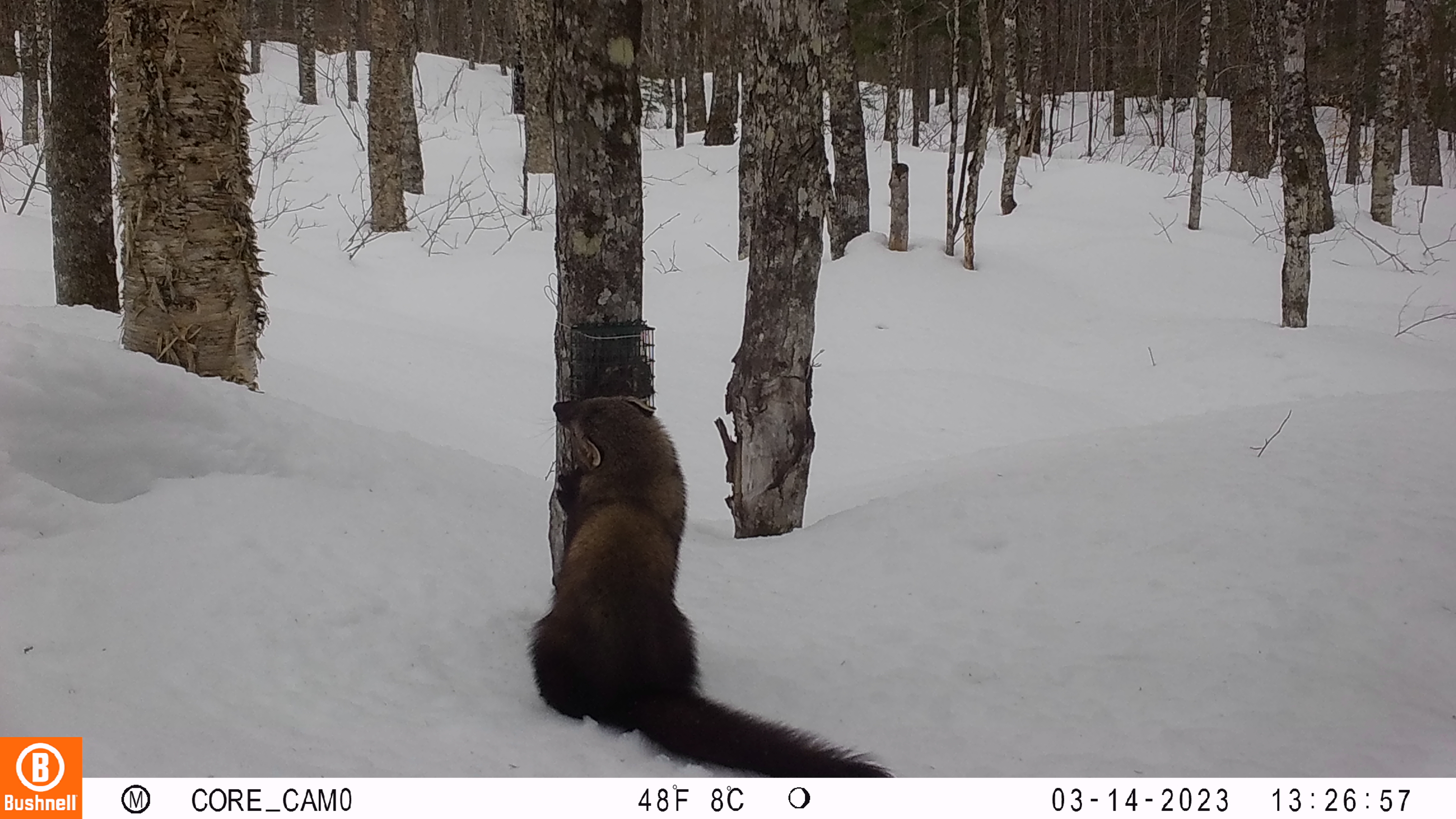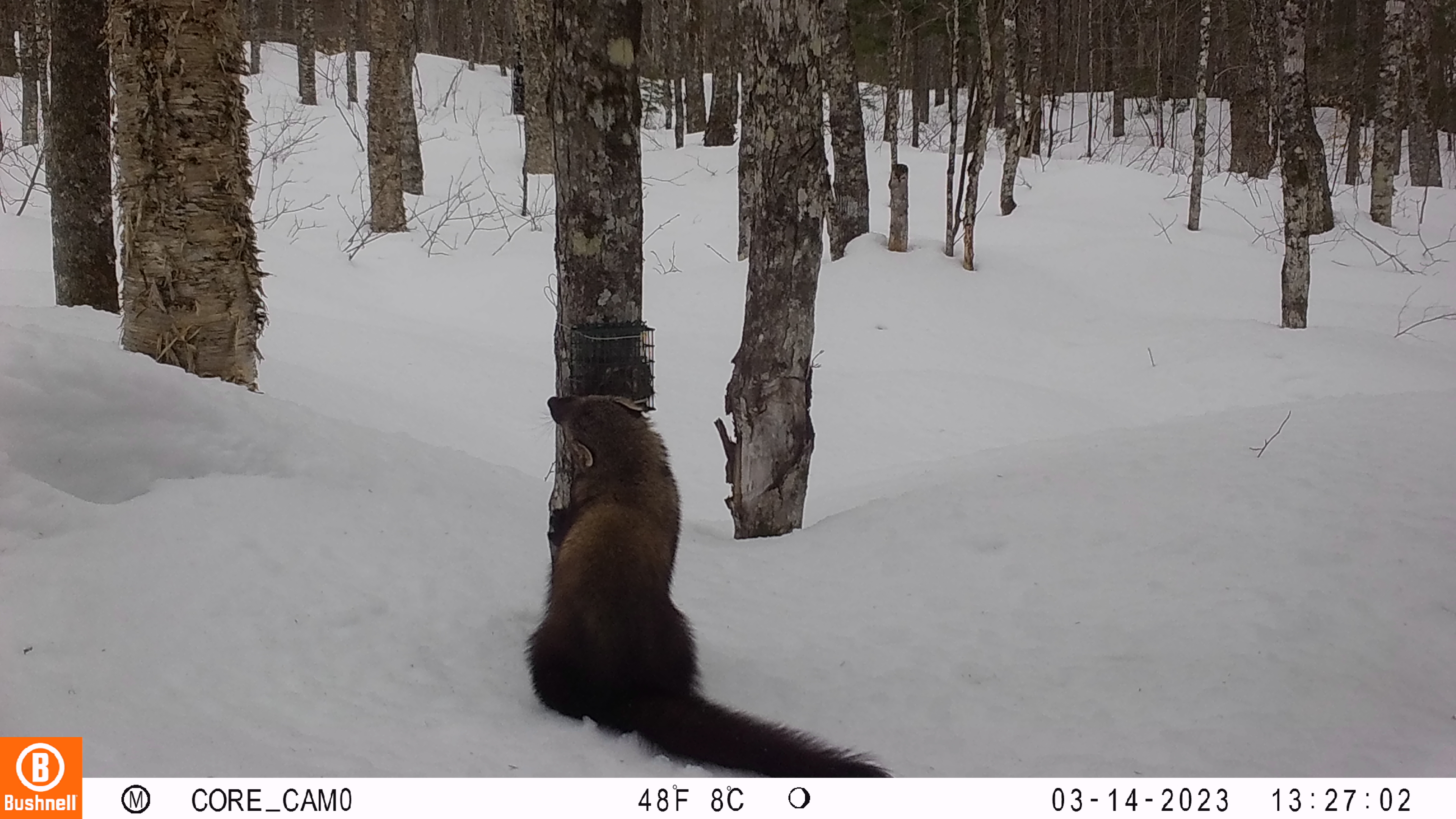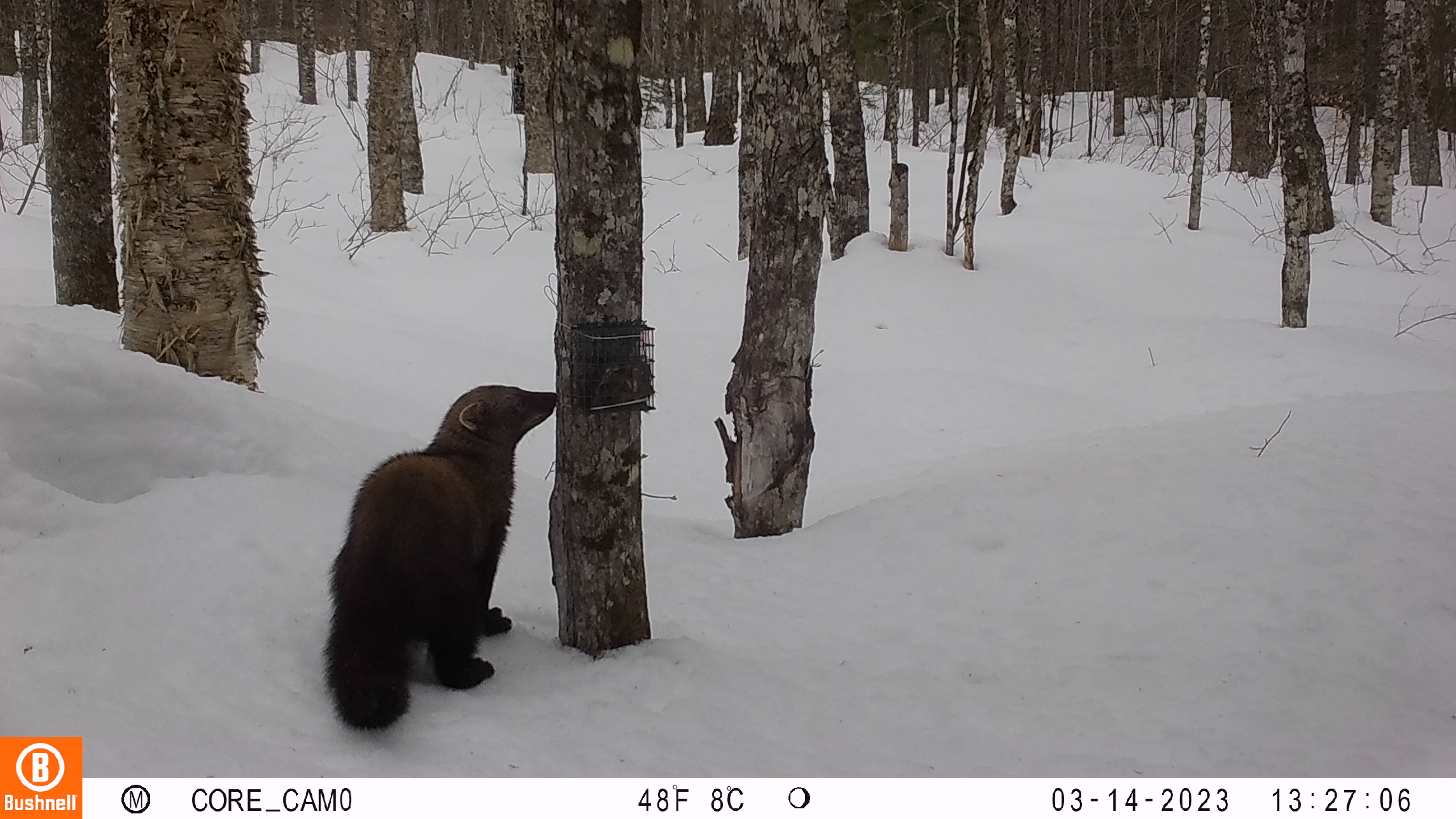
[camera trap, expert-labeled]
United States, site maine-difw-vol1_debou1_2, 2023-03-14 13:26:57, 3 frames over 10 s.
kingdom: Animalia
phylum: Chordata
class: Mammalia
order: Carnivora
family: Mustelidae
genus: Pekania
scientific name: Pekania pennanti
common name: fisher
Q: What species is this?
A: Fisher (Pekania pennanti).